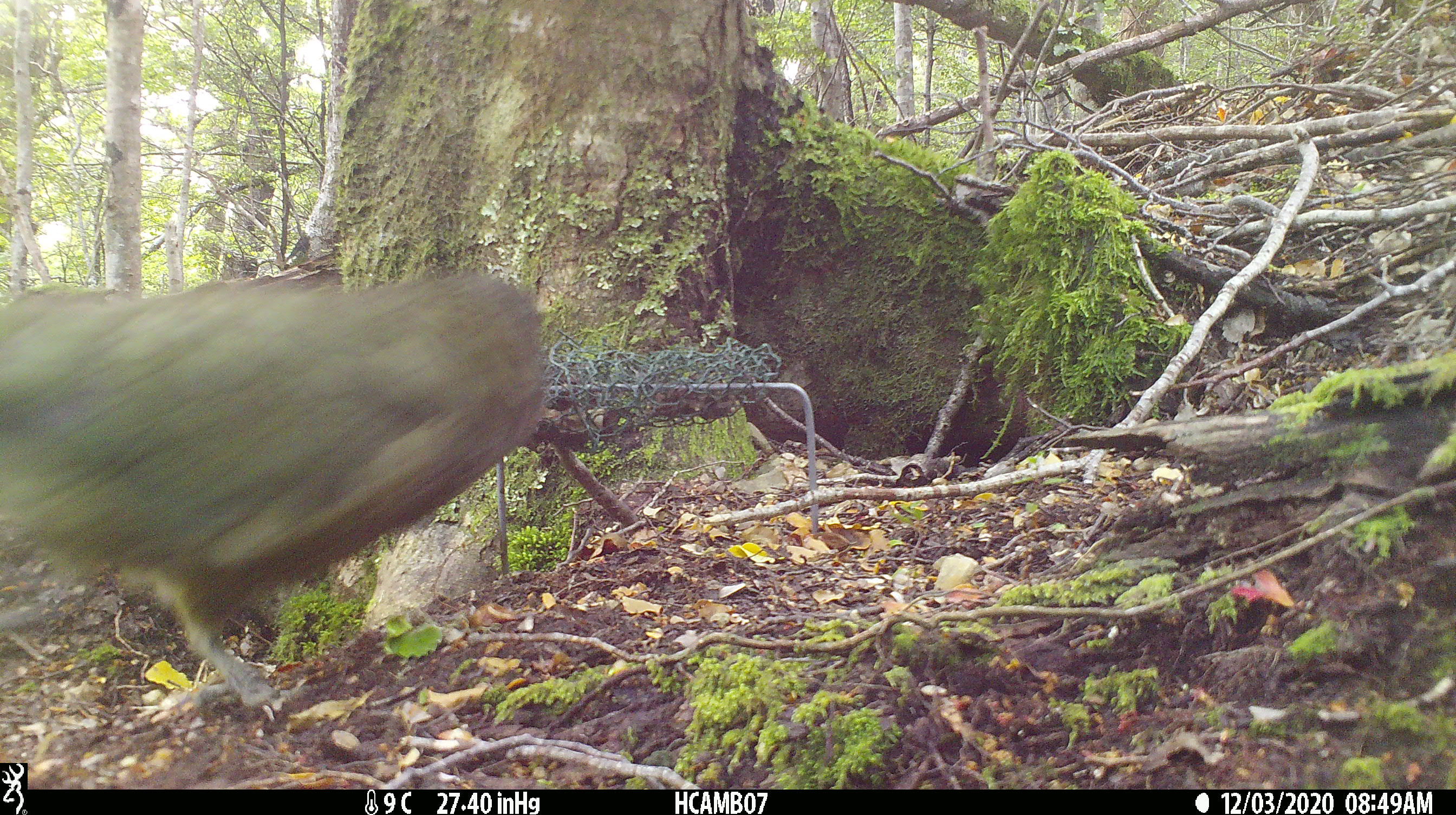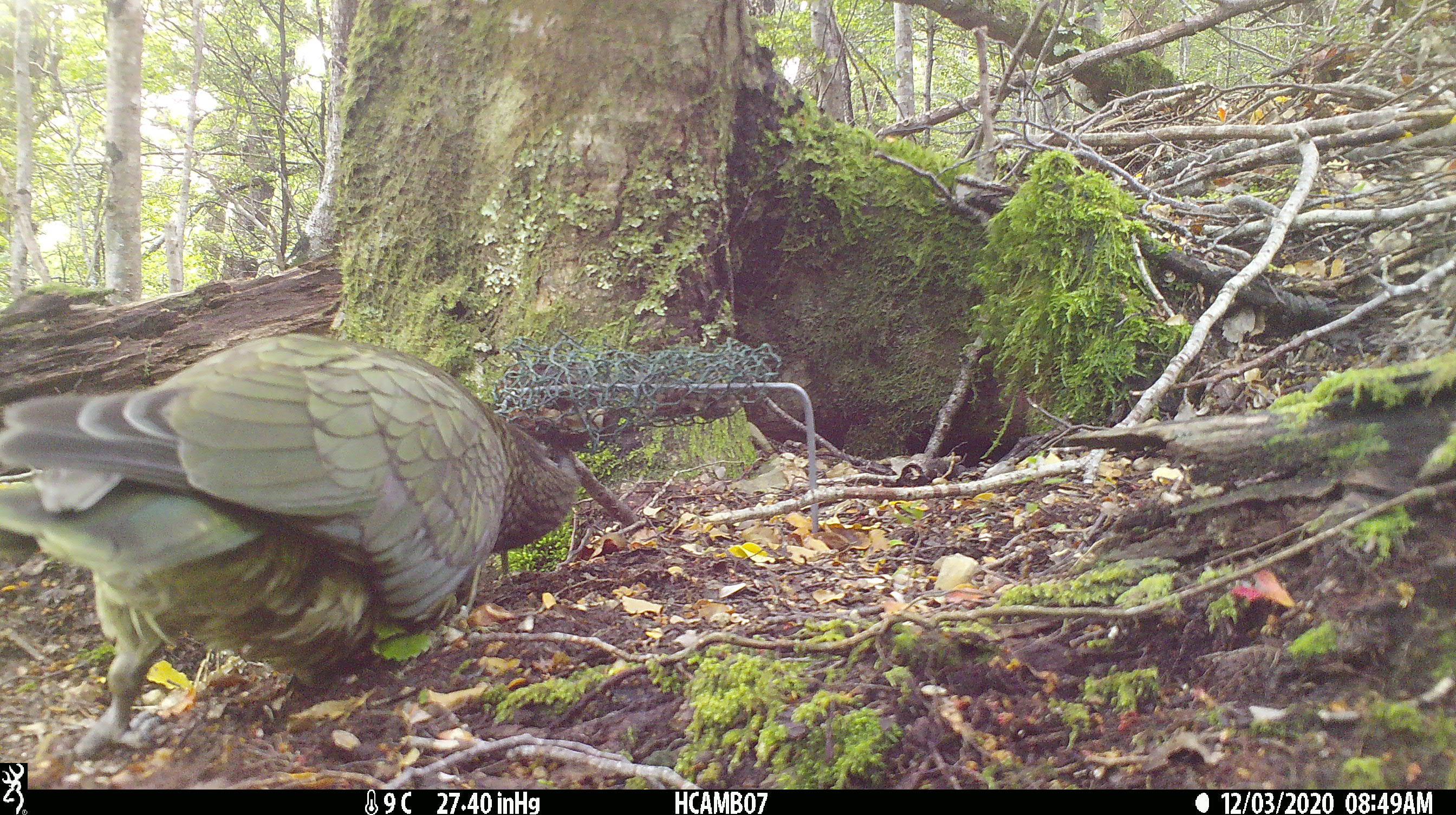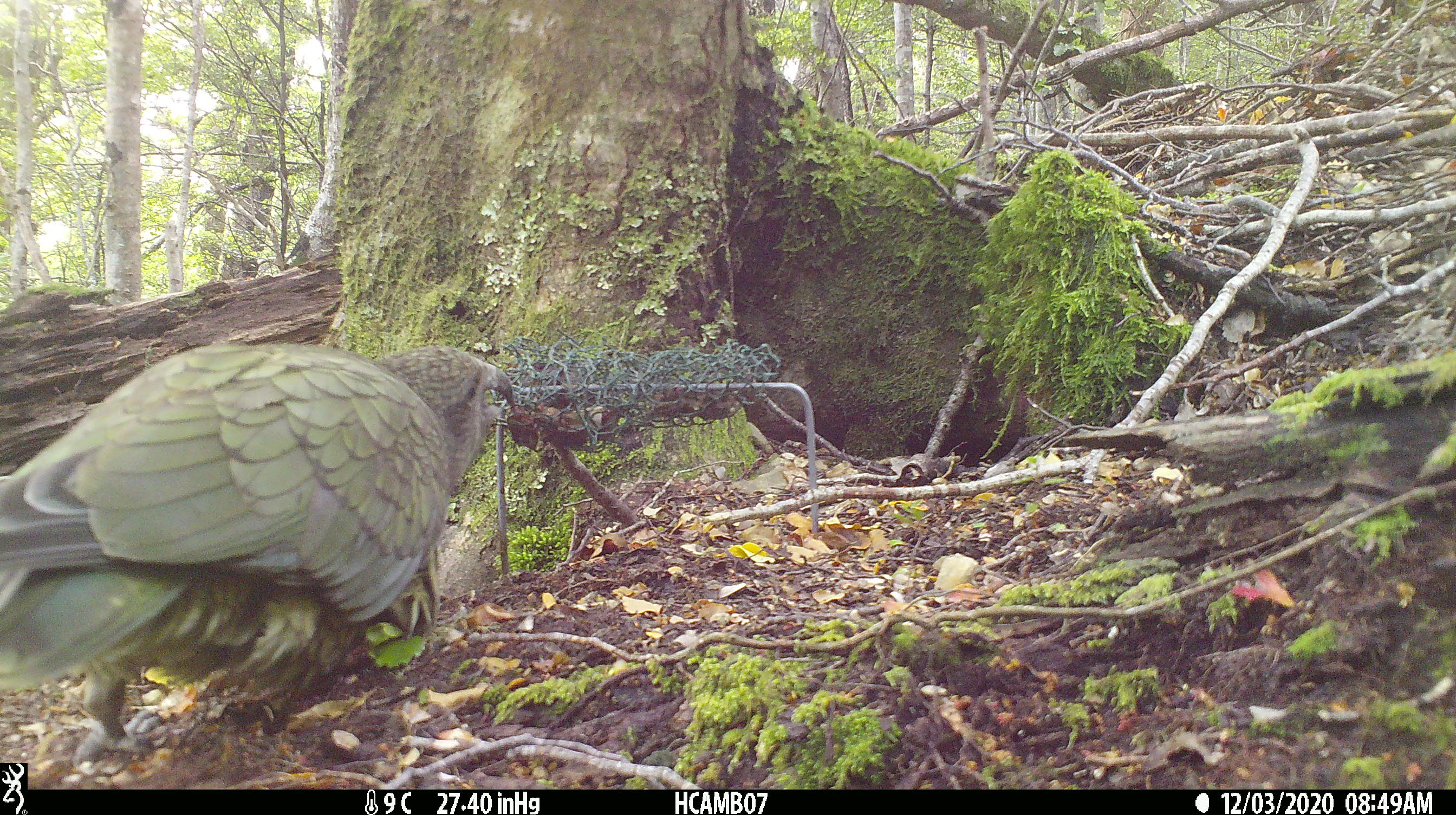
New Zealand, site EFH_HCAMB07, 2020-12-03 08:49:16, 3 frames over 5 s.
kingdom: Animalia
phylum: Chordata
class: Aves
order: Psittaciformes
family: Strigopidae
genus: Nestor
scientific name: Nestor notabilis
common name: kea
Kea (Nestor notabilis).